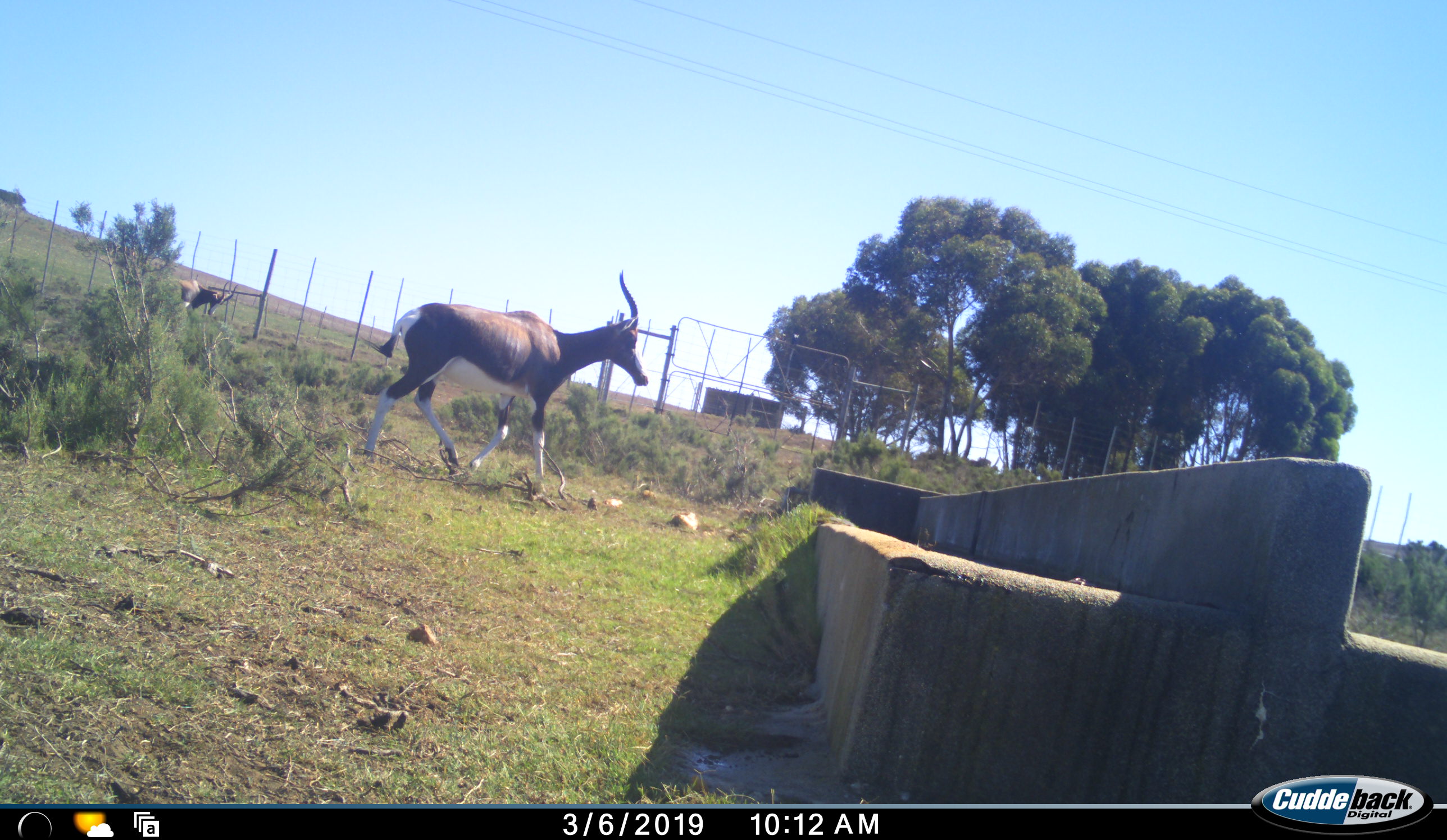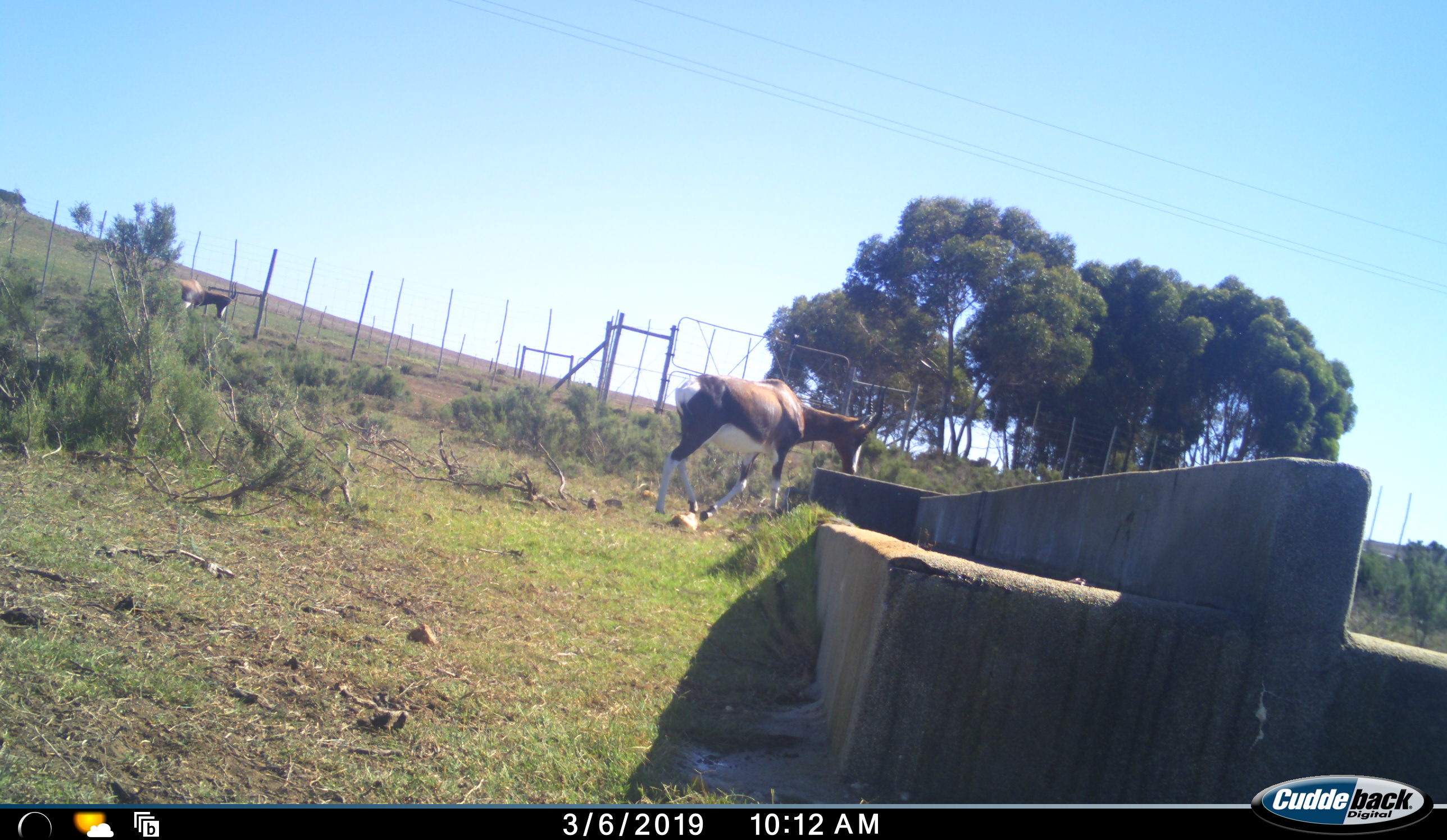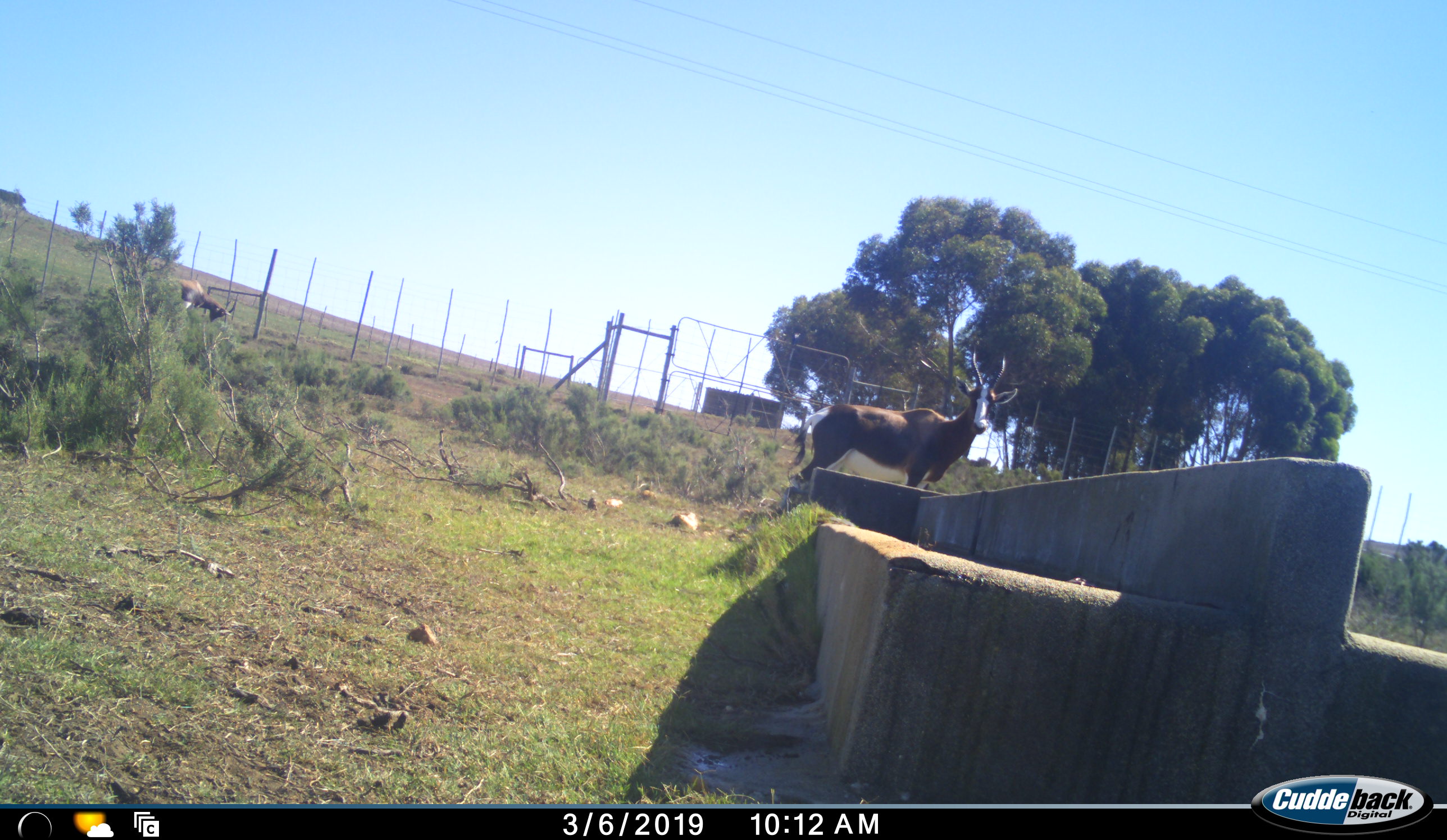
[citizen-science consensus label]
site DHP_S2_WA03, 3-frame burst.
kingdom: Animalia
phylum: Chordata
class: Mammalia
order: Artiodactyla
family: Bovidae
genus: Damaliscus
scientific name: Damaliscus pygargus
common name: bontebok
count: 2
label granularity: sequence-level